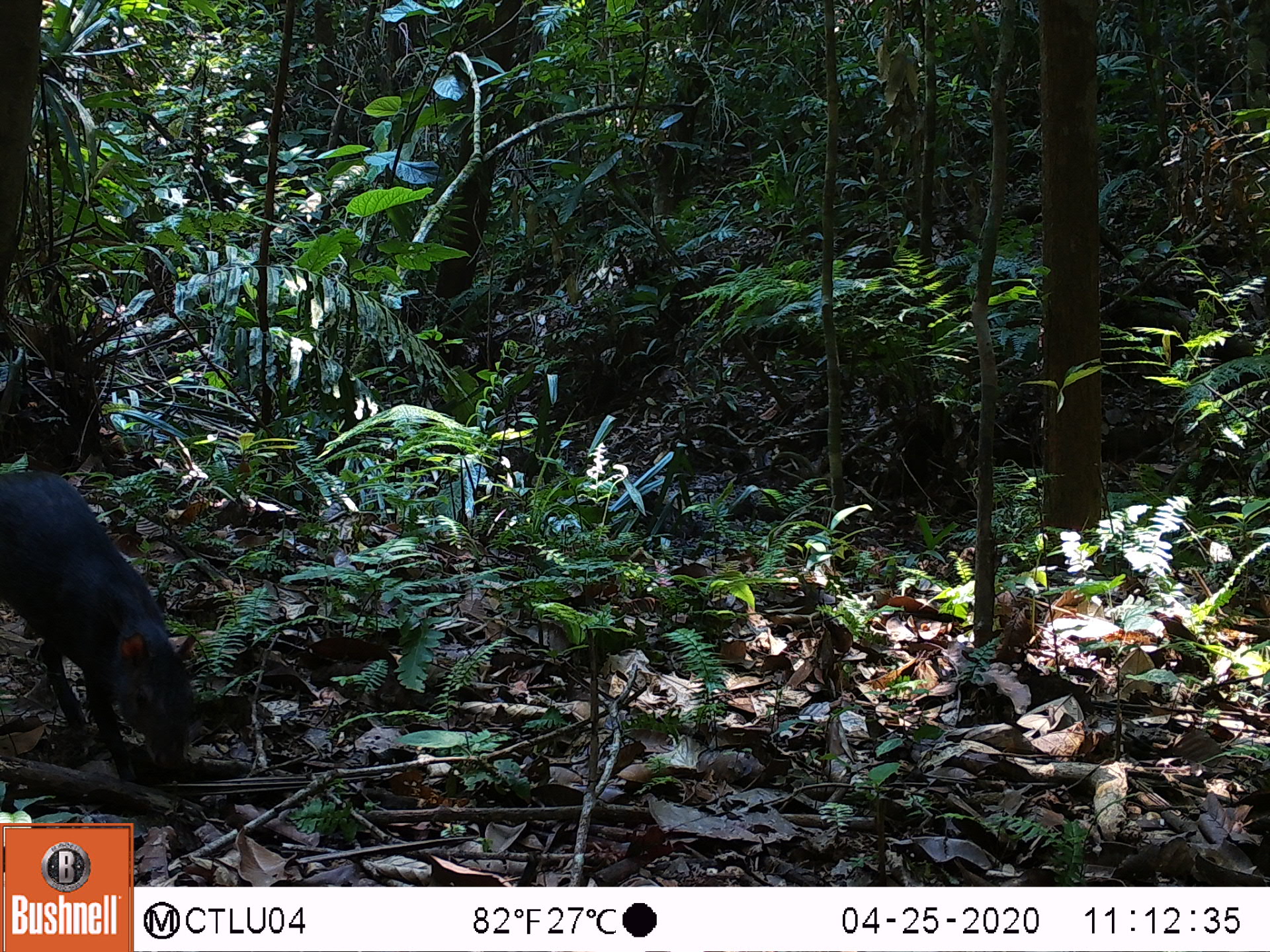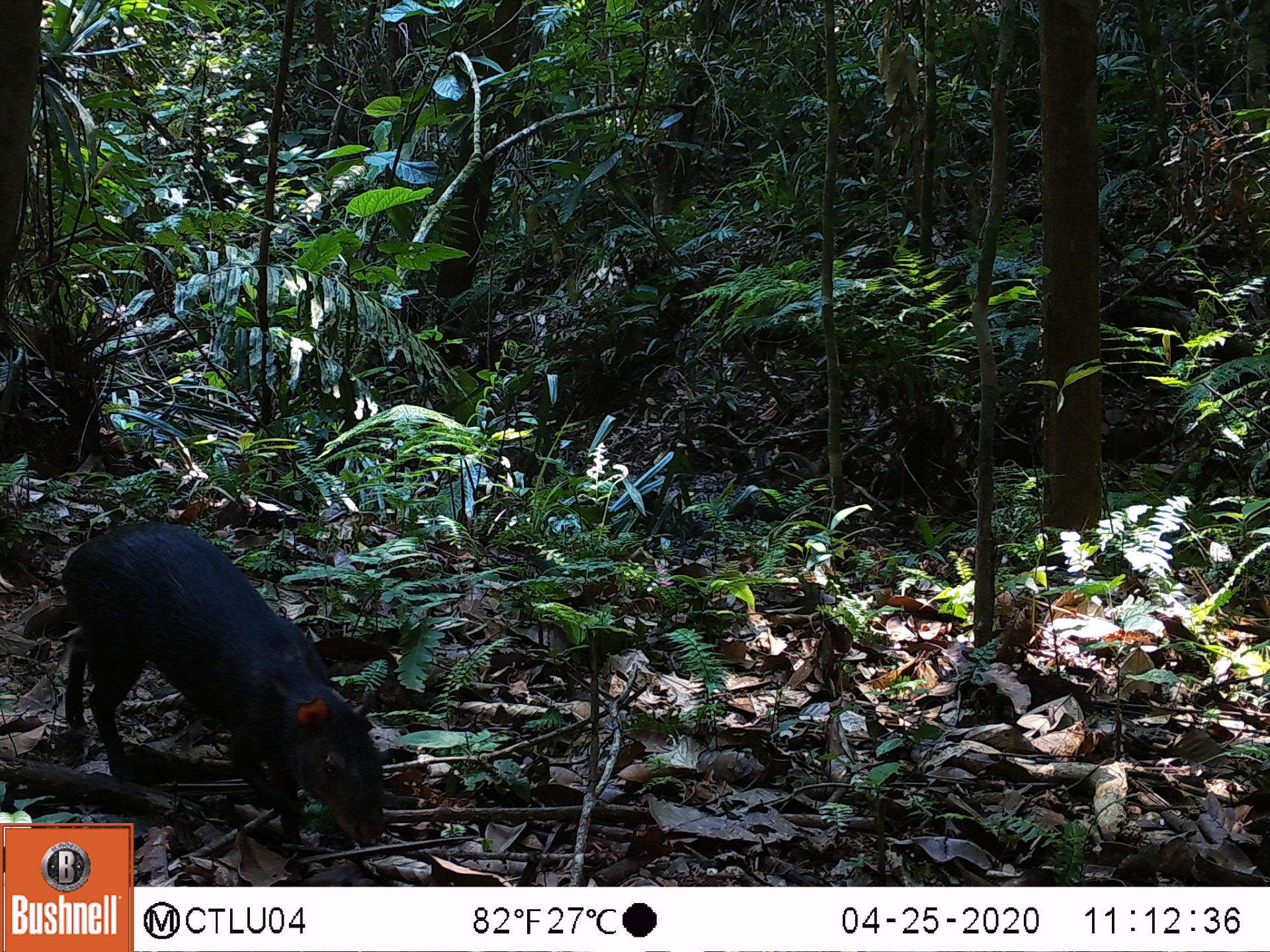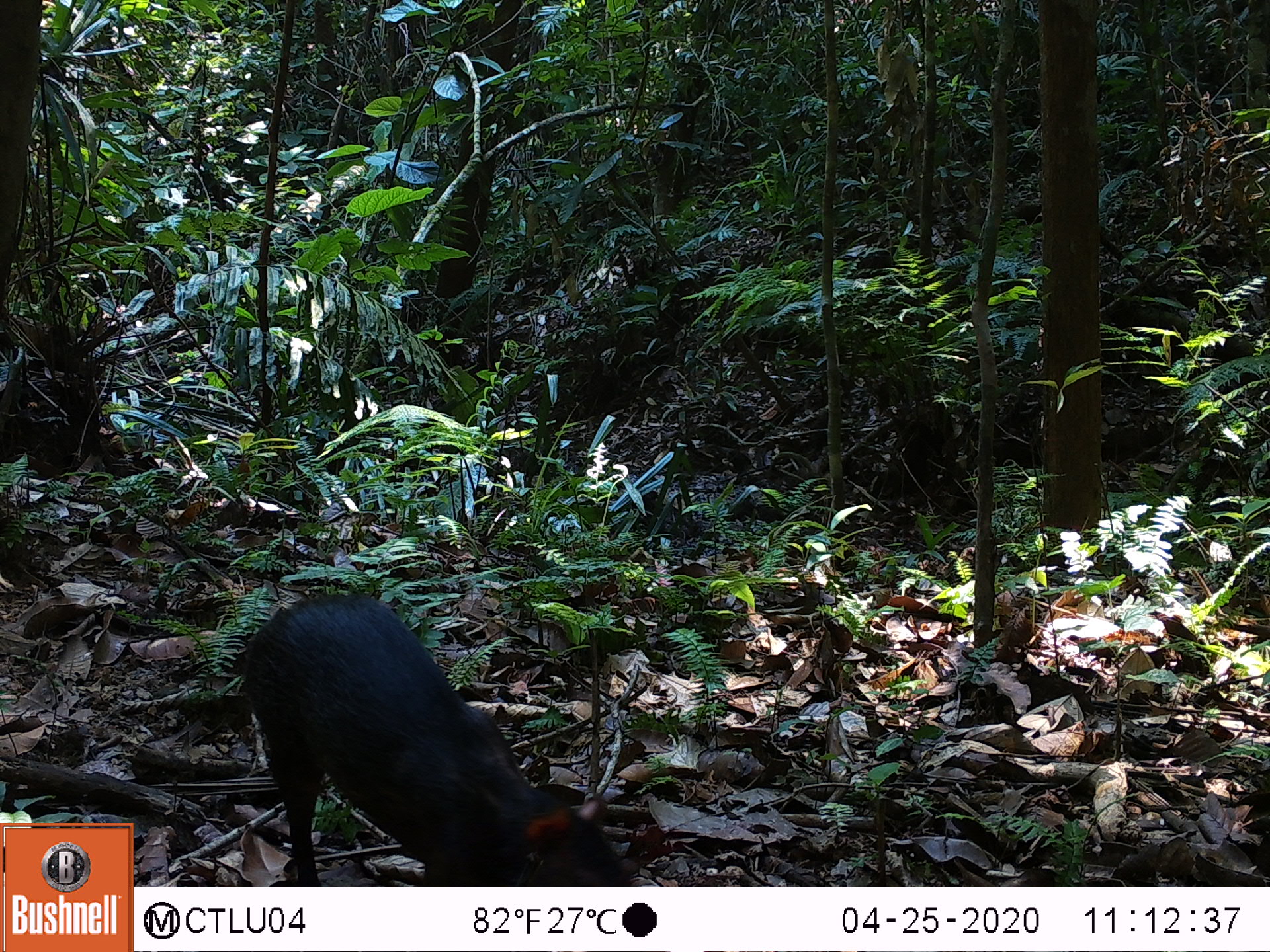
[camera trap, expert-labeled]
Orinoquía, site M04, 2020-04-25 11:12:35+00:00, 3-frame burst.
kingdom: Animalia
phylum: Chordata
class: Mammalia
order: Rodentia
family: Dasyproctidae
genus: Dasyprocta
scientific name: Dasyprocta fuliginosa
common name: black agouti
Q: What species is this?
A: Black agouti (Dasyprocta fuliginosa).